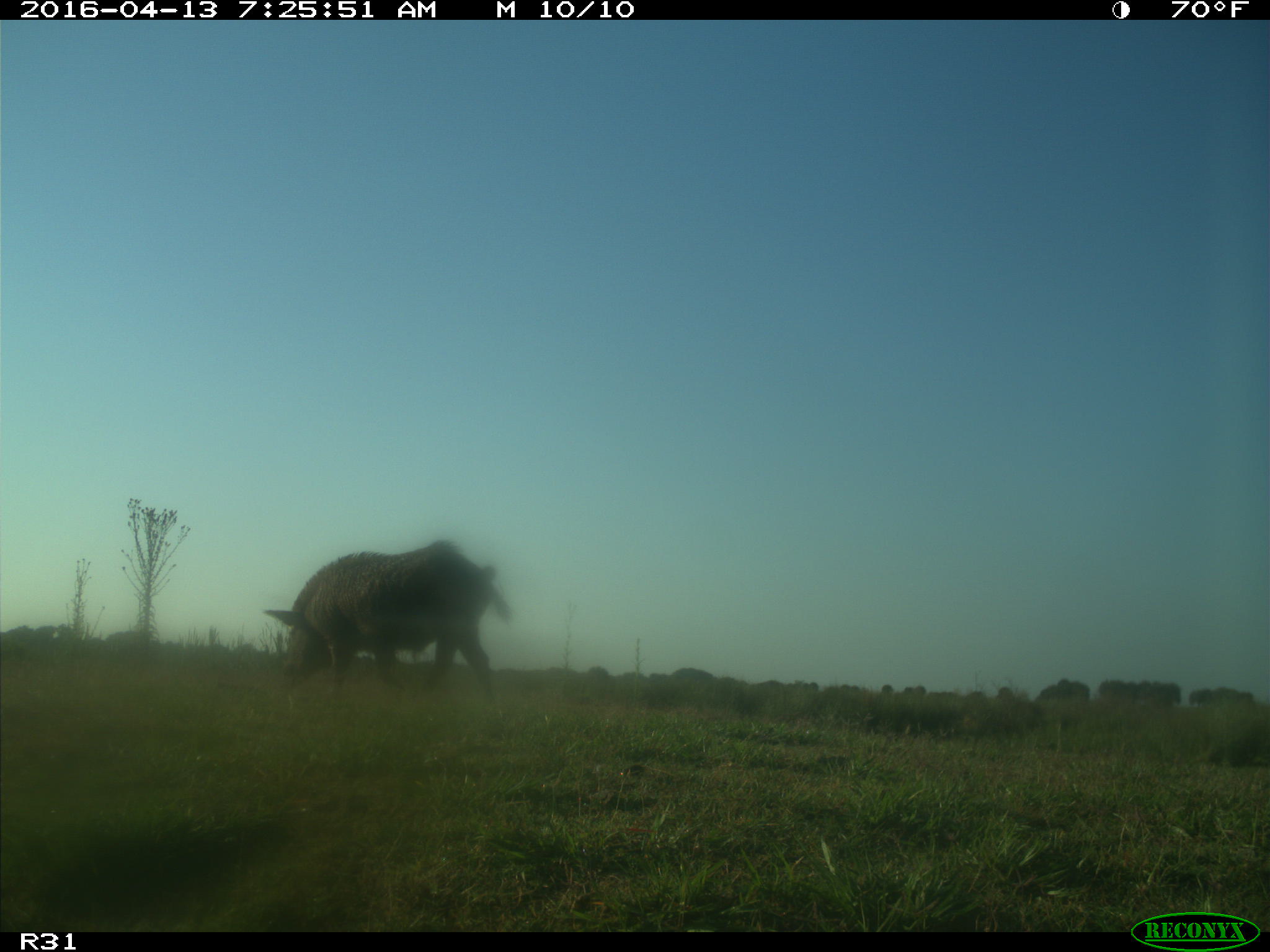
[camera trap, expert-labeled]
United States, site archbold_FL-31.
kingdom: Animalia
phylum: Chordata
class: Mammalia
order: Artiodactyla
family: Suidae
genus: Sus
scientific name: Sus scrofa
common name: wild boar